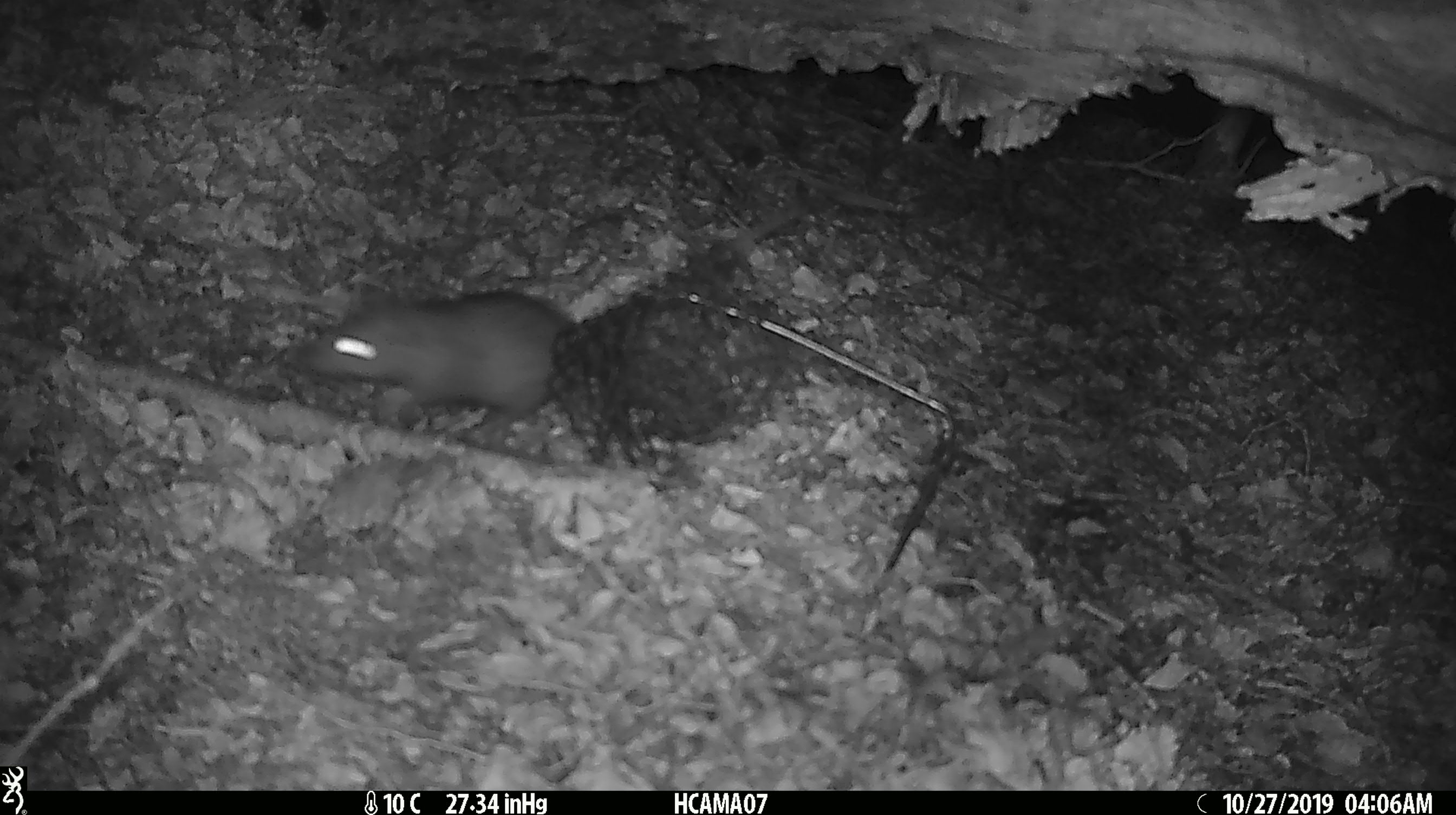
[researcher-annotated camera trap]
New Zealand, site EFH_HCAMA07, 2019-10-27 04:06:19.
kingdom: Animalia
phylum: Chordata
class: Mammalia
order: Rodentia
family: Muridae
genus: Rattus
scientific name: Rattus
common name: rat